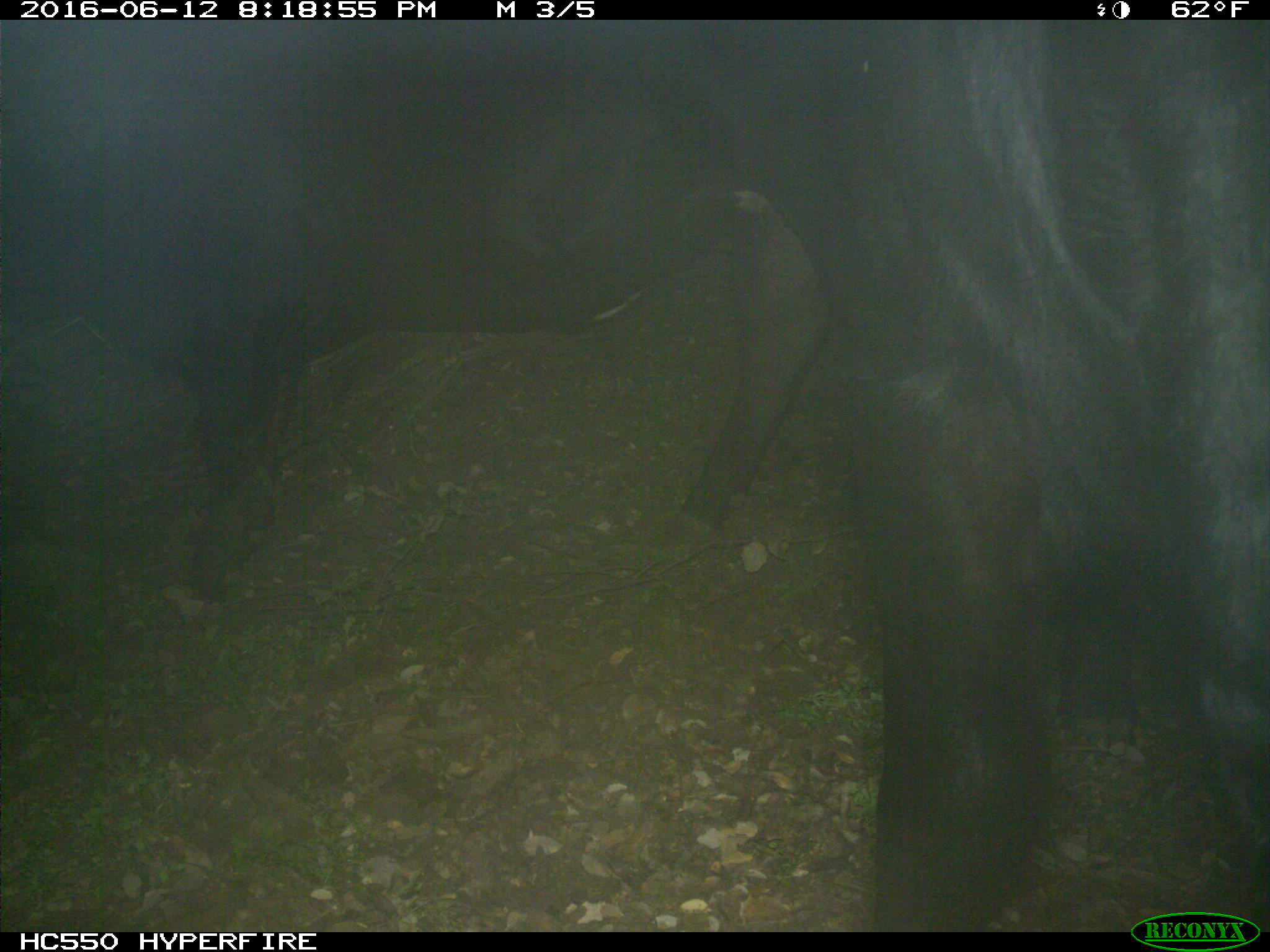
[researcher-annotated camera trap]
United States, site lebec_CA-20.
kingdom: Animalia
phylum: Chordata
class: Mammalia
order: Artiodactyla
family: Bovidae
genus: Bos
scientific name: Bos taurus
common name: domestic cow